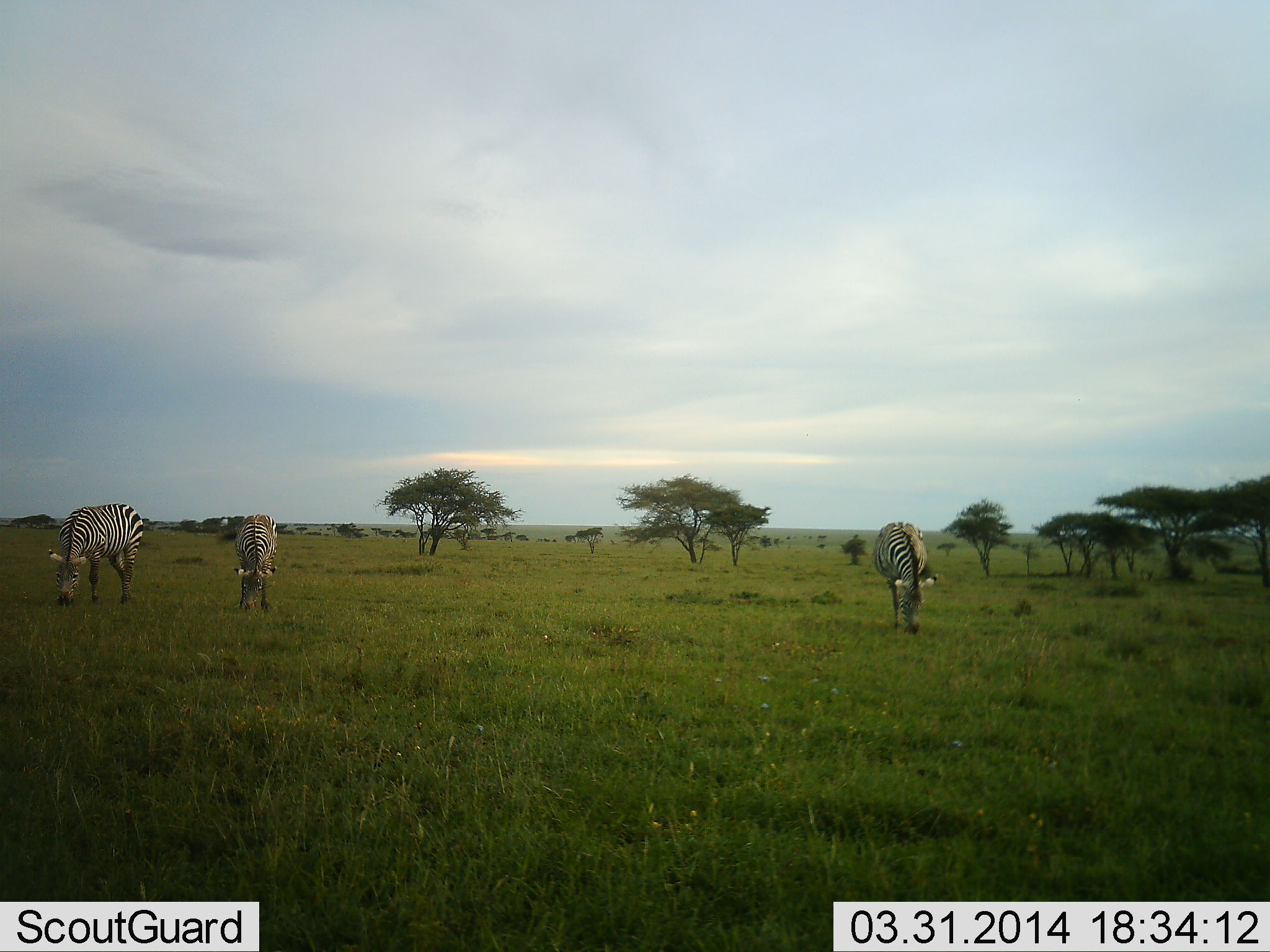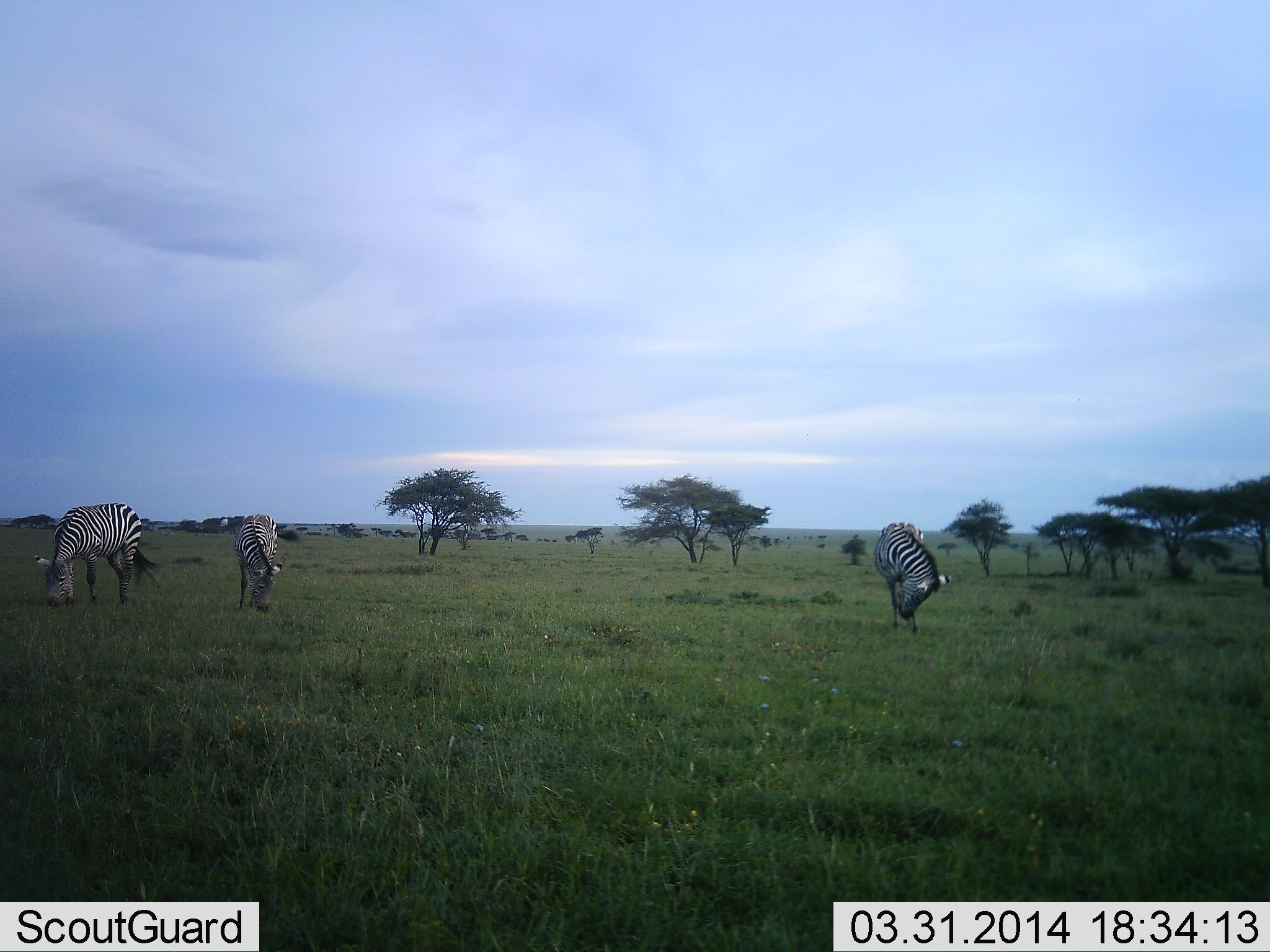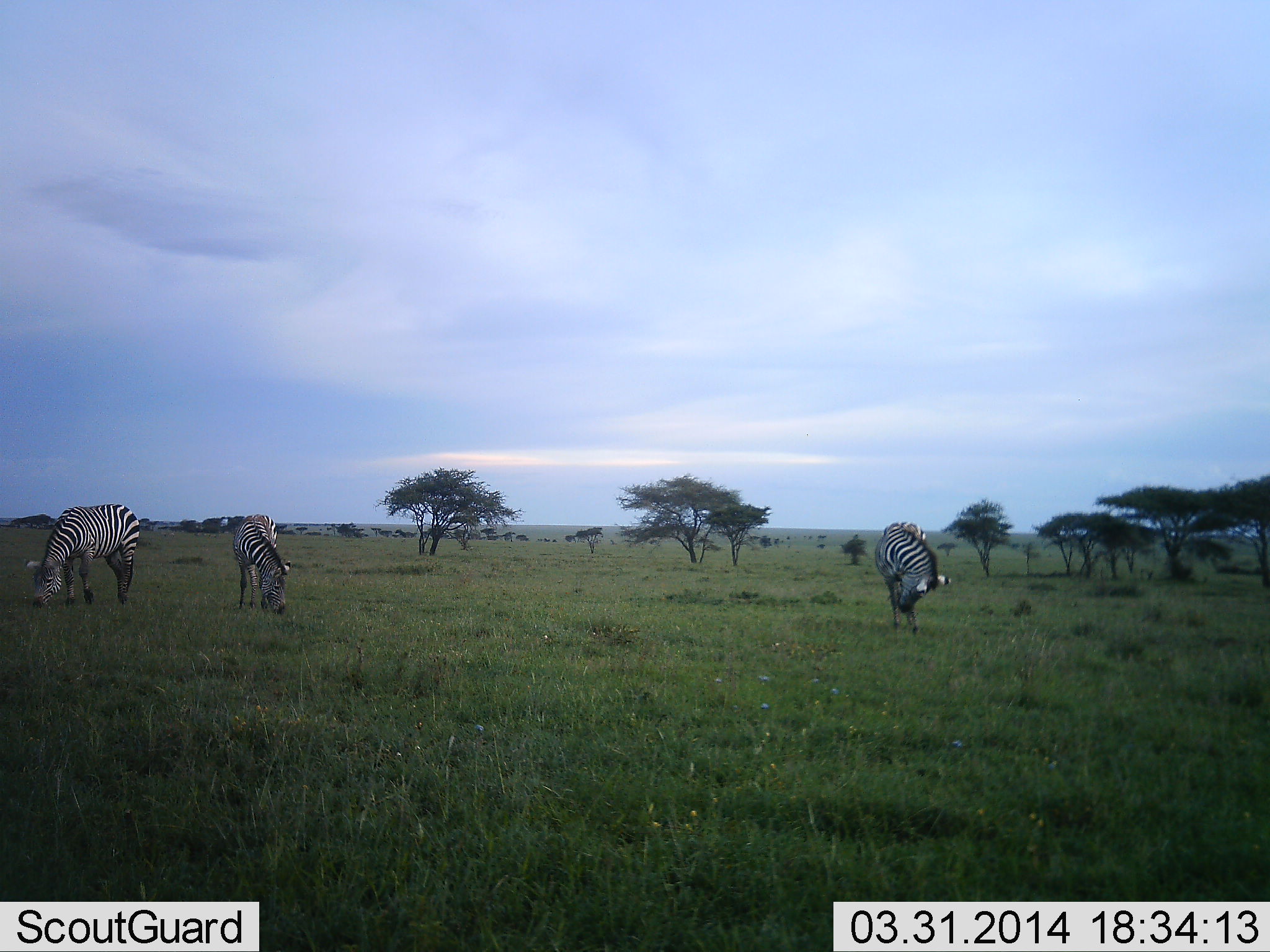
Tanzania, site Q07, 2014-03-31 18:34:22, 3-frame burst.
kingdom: Animalia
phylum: Chordata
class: Mammalia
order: Perissodactyla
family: Equidae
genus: Equus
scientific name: Equus quagga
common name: plains zebra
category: zebra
Zebra (plains zebra) (Equus quagga), count 3. Behavior (volunteer vote fractions): standing 20%, resting 0%, moving 10%, interacting 0%. Young present (vote fraction): 0%. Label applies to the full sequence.